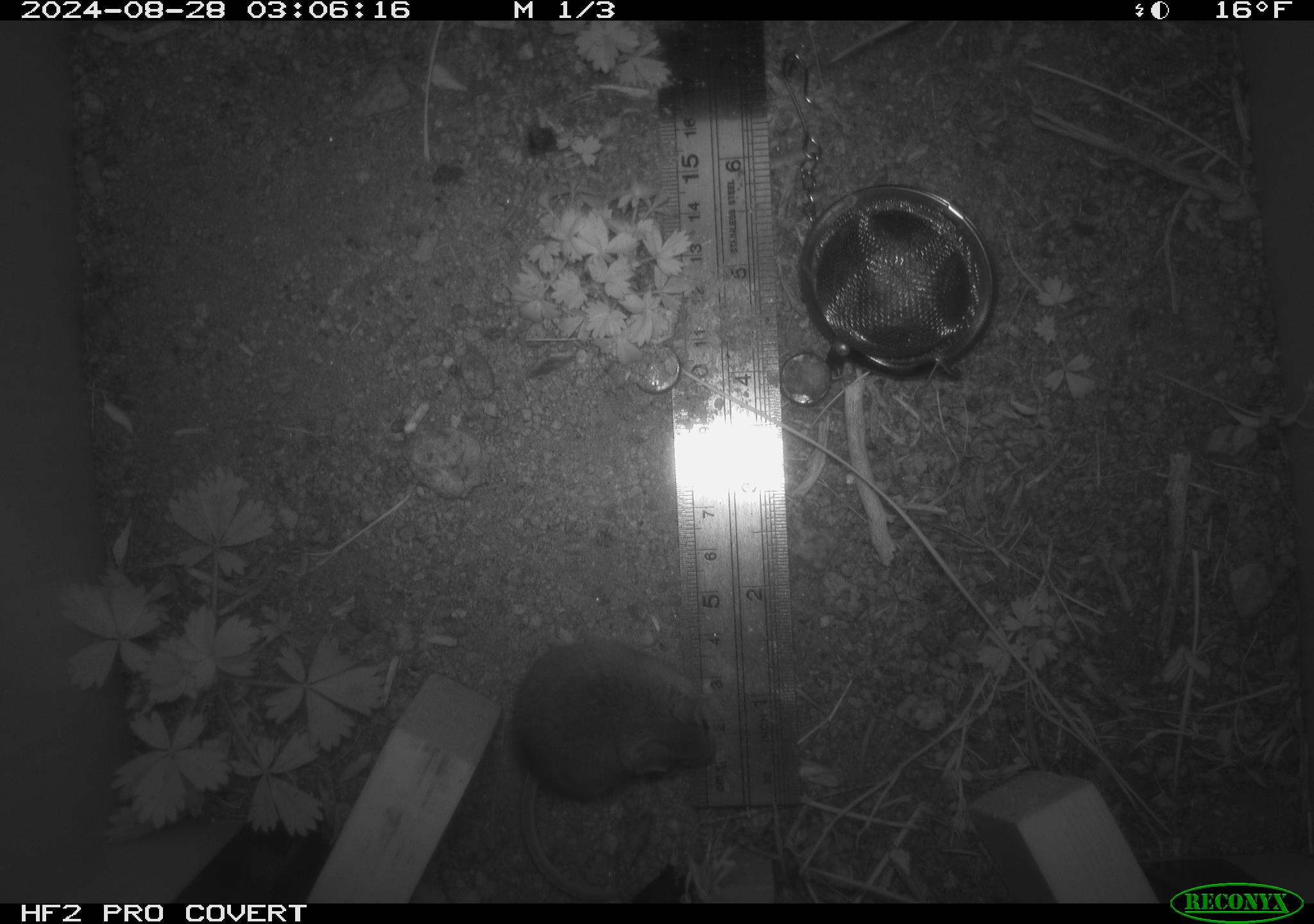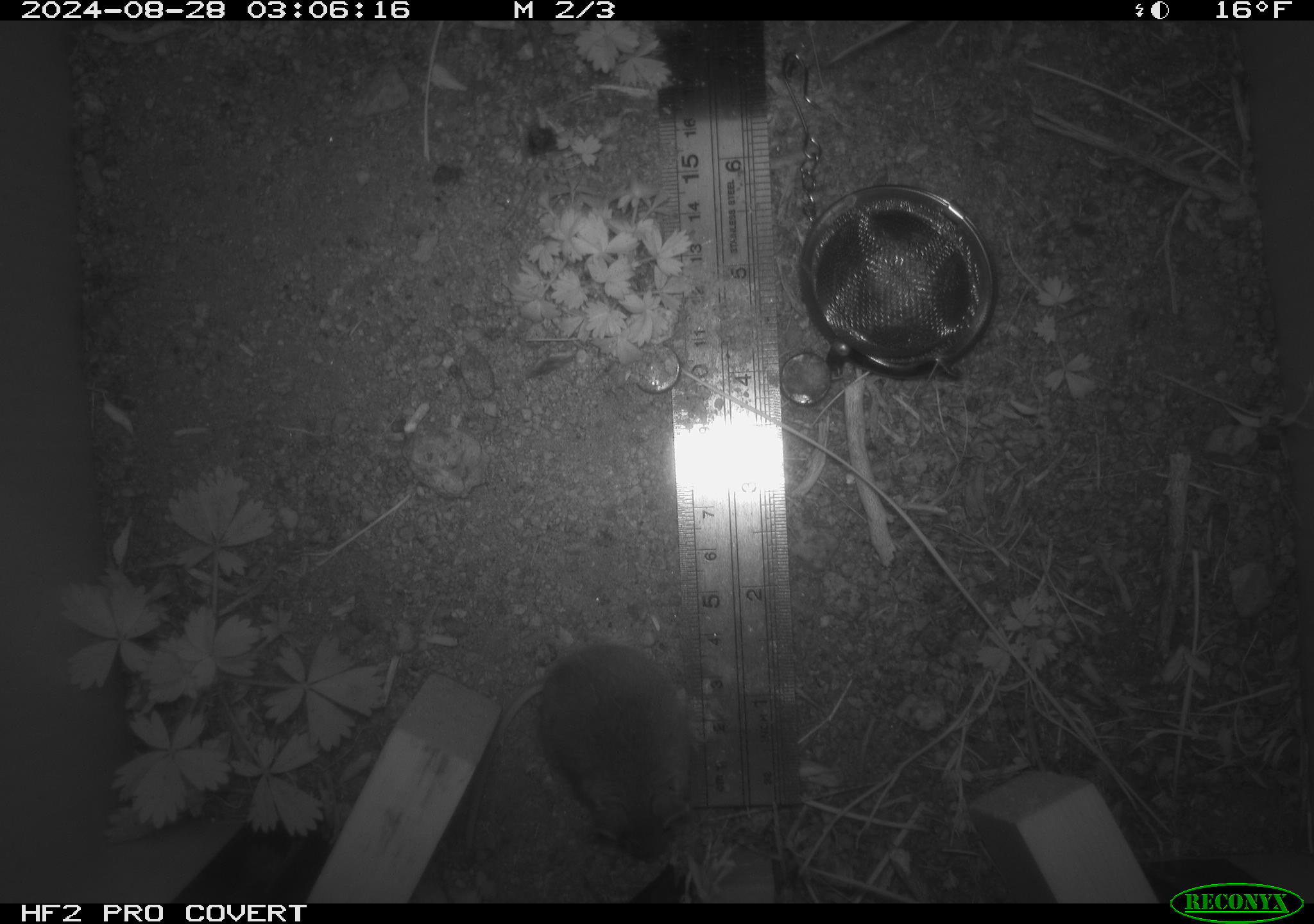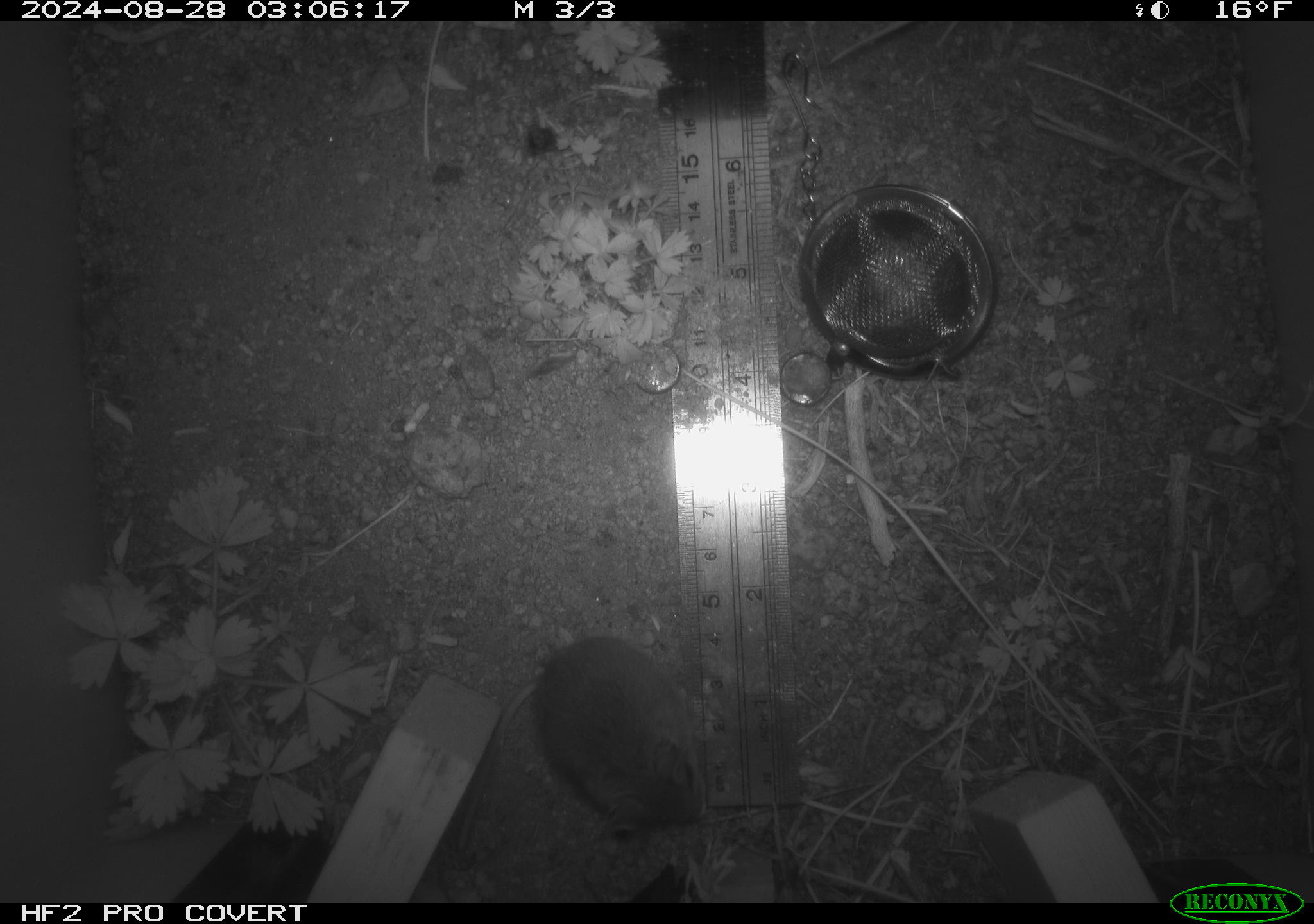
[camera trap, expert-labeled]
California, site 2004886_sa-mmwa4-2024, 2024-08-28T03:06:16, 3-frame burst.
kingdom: Animalia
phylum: Chordata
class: Mammalia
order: Rodentia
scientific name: Rodentia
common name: mouse species